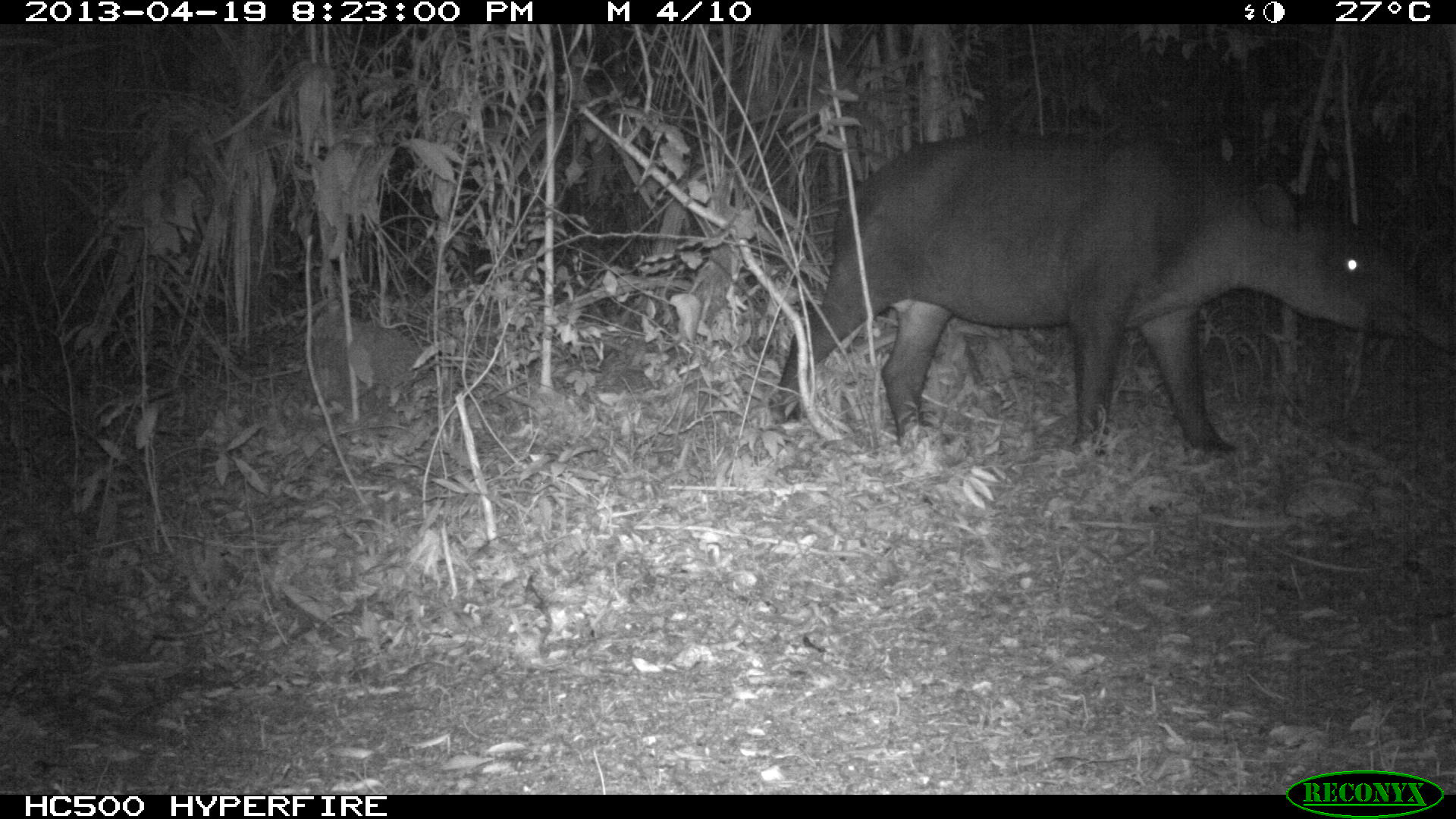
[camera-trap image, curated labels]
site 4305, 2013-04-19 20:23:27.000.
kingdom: Animalia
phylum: Chordata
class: Mammalia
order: Perissodactyla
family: Tapiridae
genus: Tapirus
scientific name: Tapirus bairdii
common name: baird's tapir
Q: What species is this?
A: Tapirus bairdii (baird's tapir).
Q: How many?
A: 1.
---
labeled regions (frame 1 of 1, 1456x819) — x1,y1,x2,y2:
tapirus bairdii: 765,123,1452,458